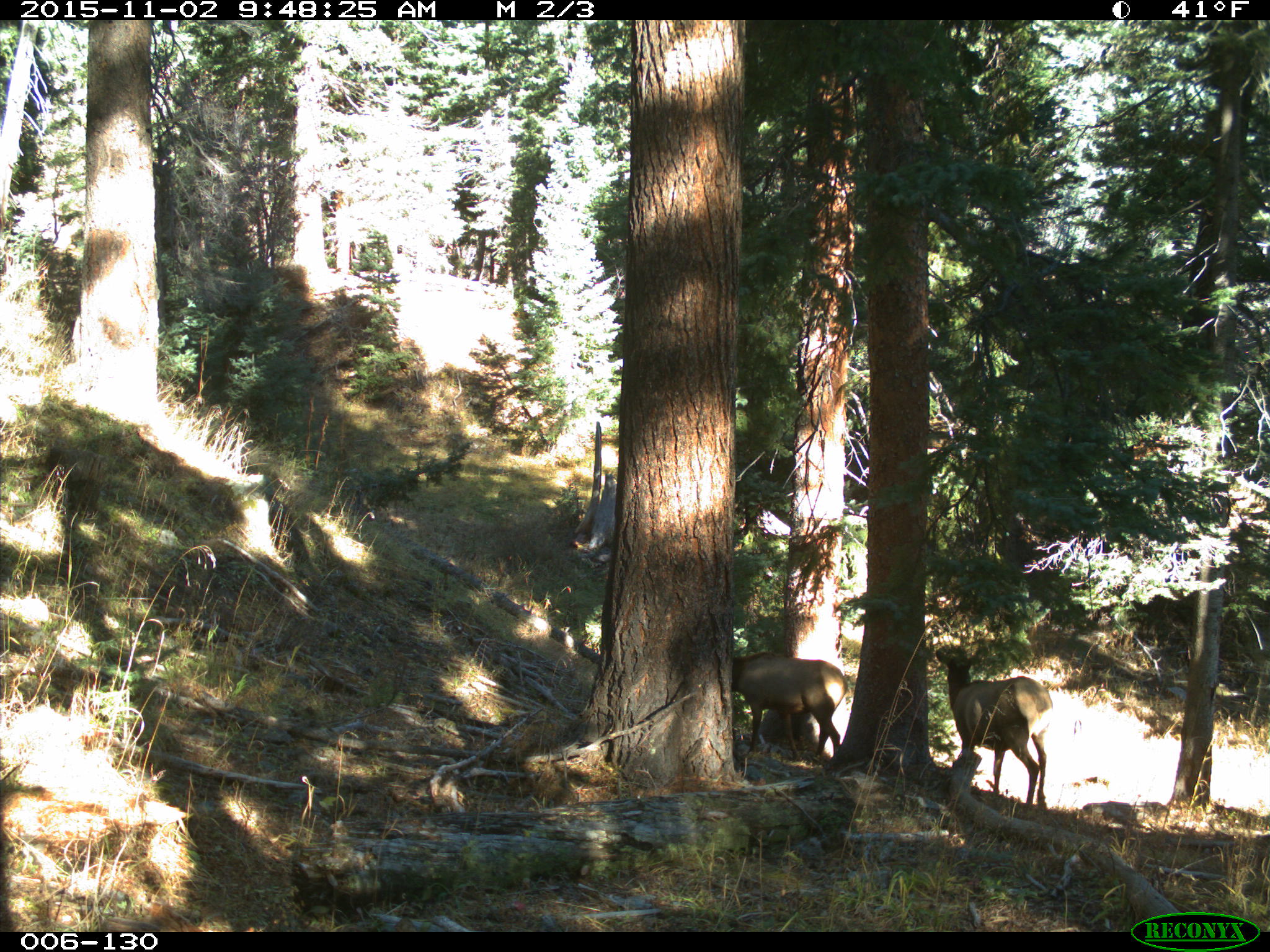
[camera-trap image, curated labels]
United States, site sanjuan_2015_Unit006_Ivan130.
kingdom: Animalia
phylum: Chordata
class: Mammalia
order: Artiodactyla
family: Cervidae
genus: Cervus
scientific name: Cervus elaphus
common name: red deer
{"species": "Cervus elaphus (red deer)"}